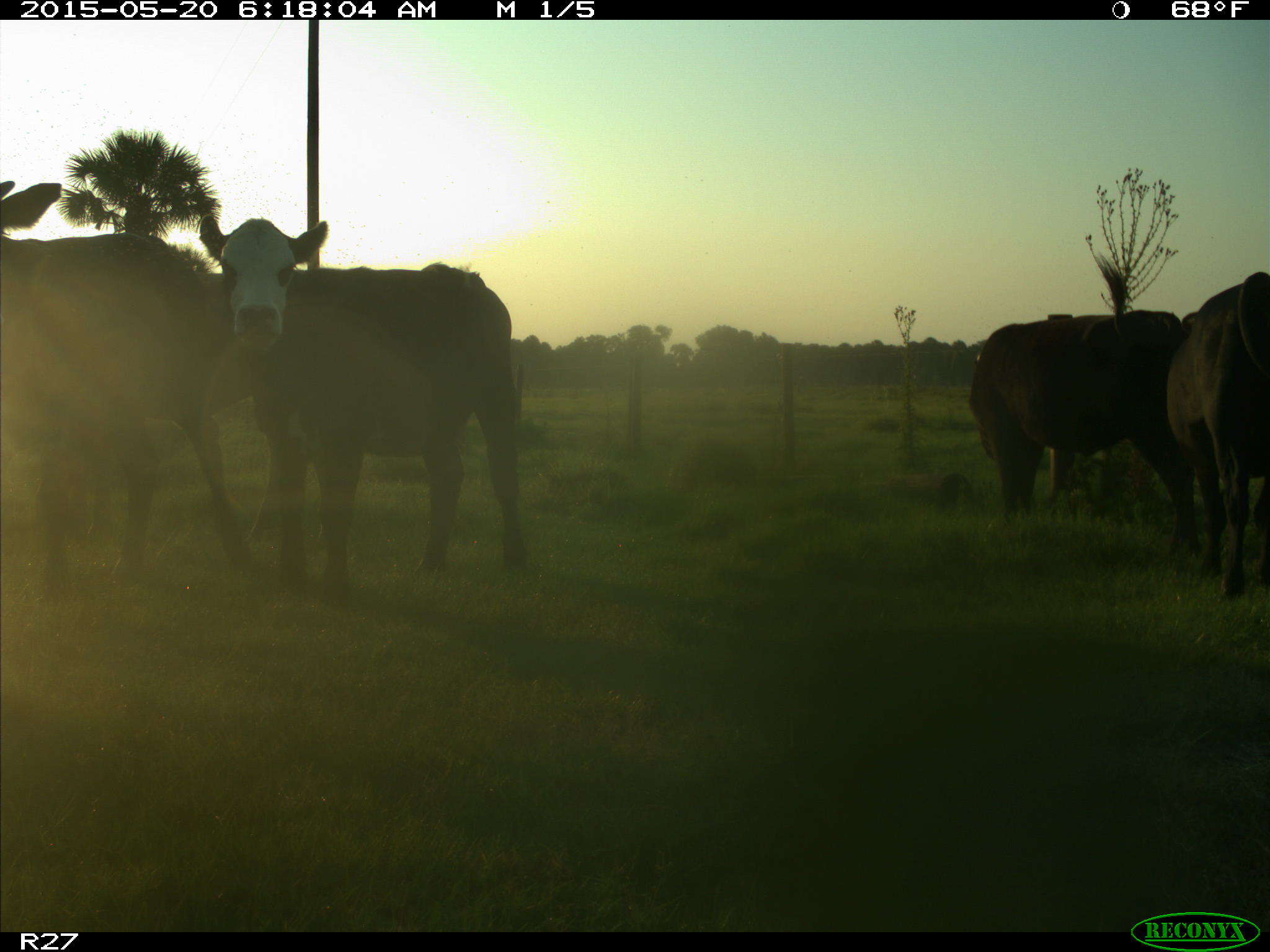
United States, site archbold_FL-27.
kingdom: Animalia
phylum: Chordata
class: Mammalia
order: Artiodactyla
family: Bovidae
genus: Bos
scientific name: Bos taurus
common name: domestic cow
Bos taurus (domestic cow).